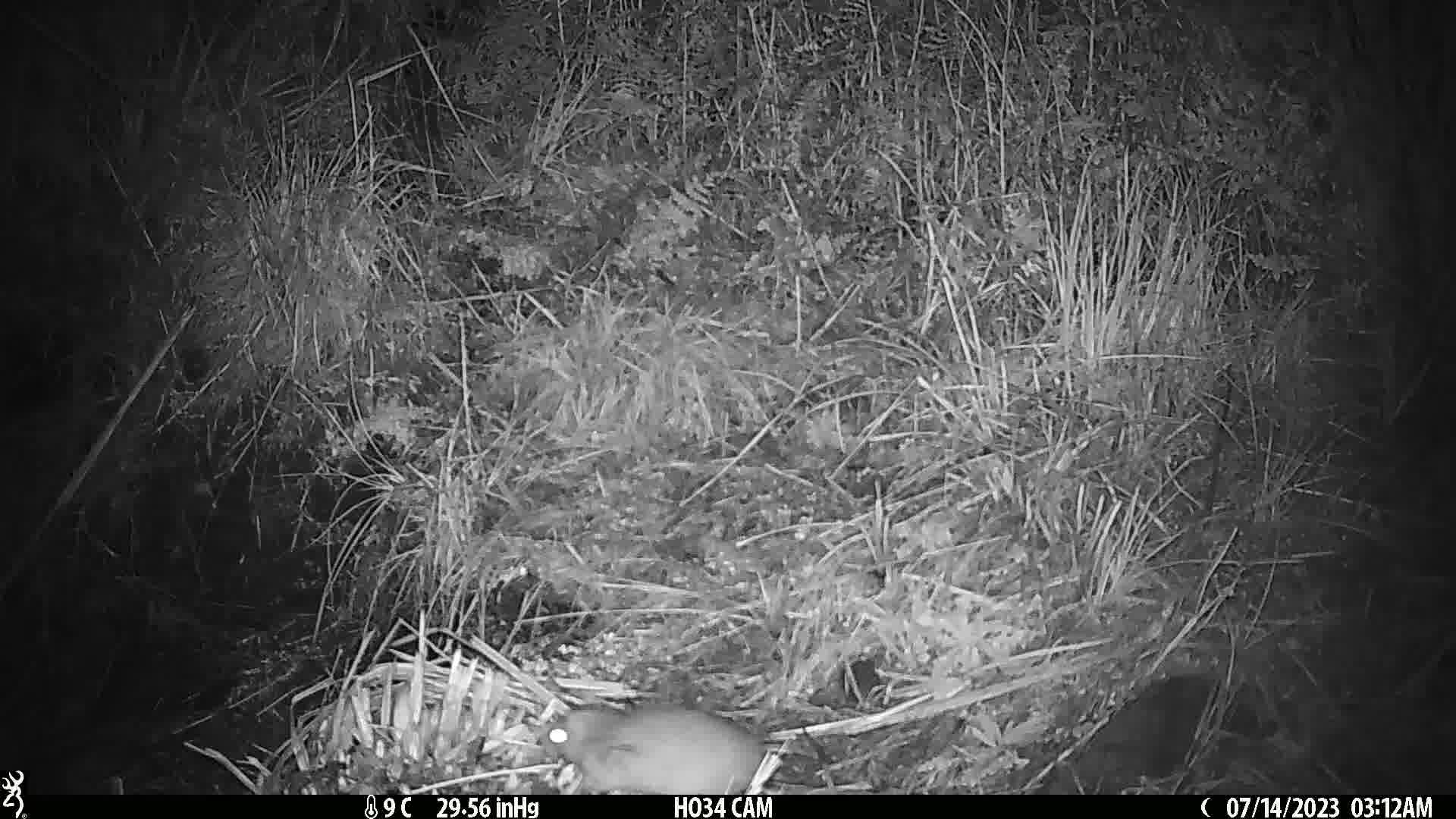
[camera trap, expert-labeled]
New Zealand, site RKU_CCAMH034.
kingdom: Animalia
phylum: Chordata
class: Mammalia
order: Rodentia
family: Muridae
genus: Rattus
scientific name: Rattus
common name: rat